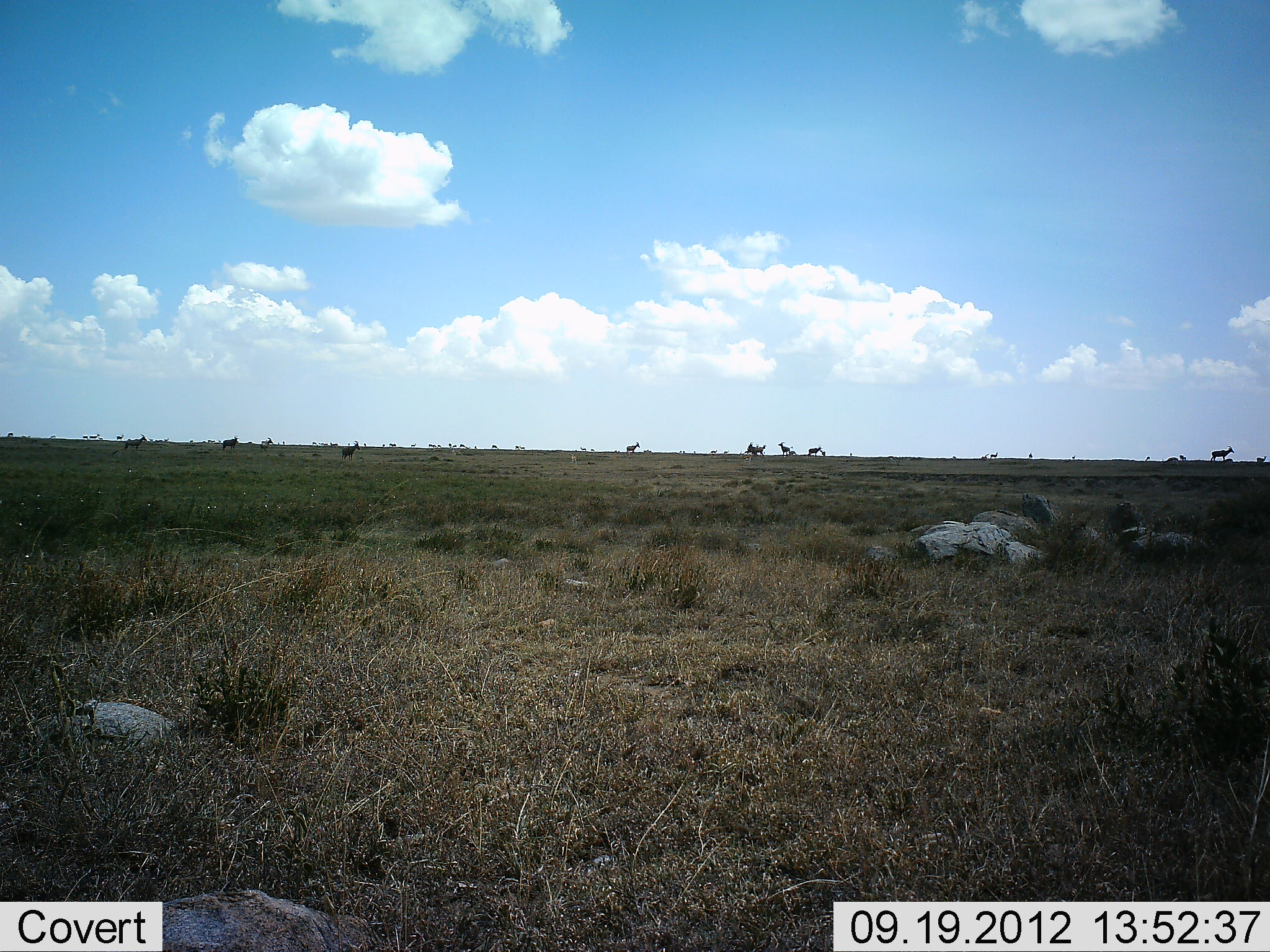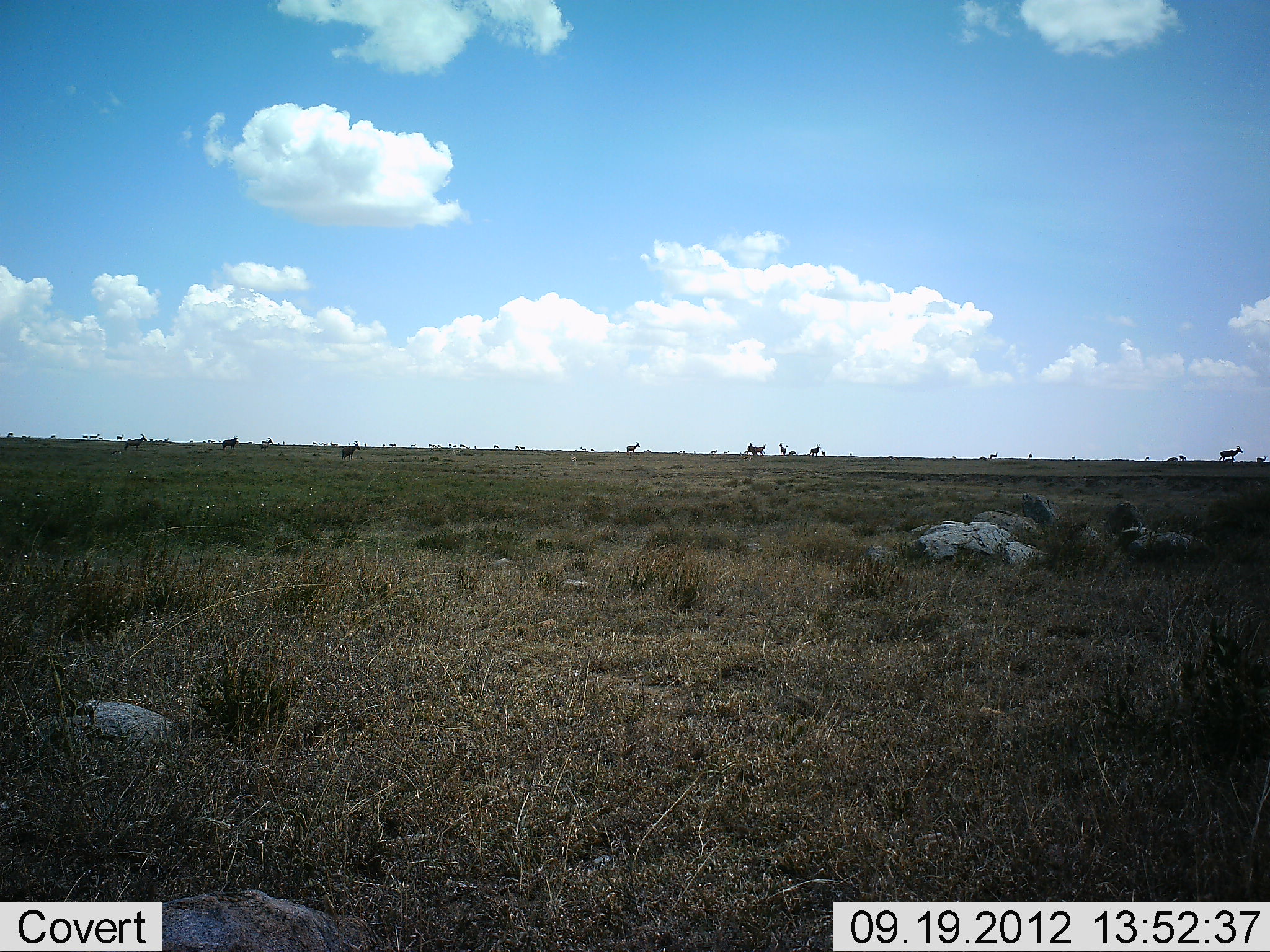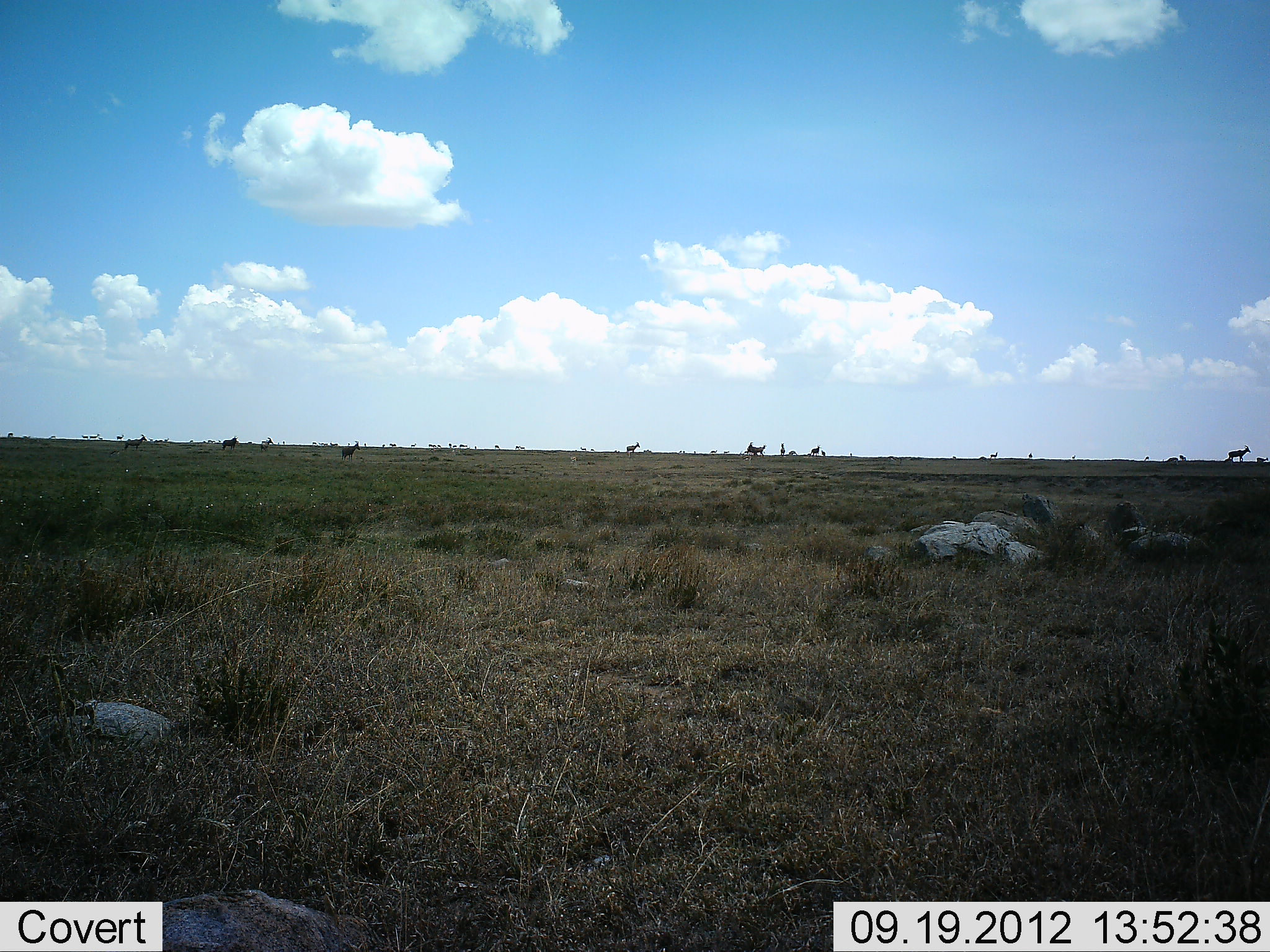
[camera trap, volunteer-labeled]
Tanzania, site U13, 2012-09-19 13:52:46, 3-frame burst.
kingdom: Animalia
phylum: Chordata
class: Mammalia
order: Artiodactyla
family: Bovidae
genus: Eudorcas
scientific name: Eudorcas thomsonii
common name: thomson's gazelle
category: gazellethomsons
Gazellethomsons (thomson's gazelle) (Eudorcas thomsonii), count 10. Behavior (volunteer vote fractions): standing 100%, resting 0%, moving 0%, interacting 0%. Young present (vote fraction): 0%. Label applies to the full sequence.